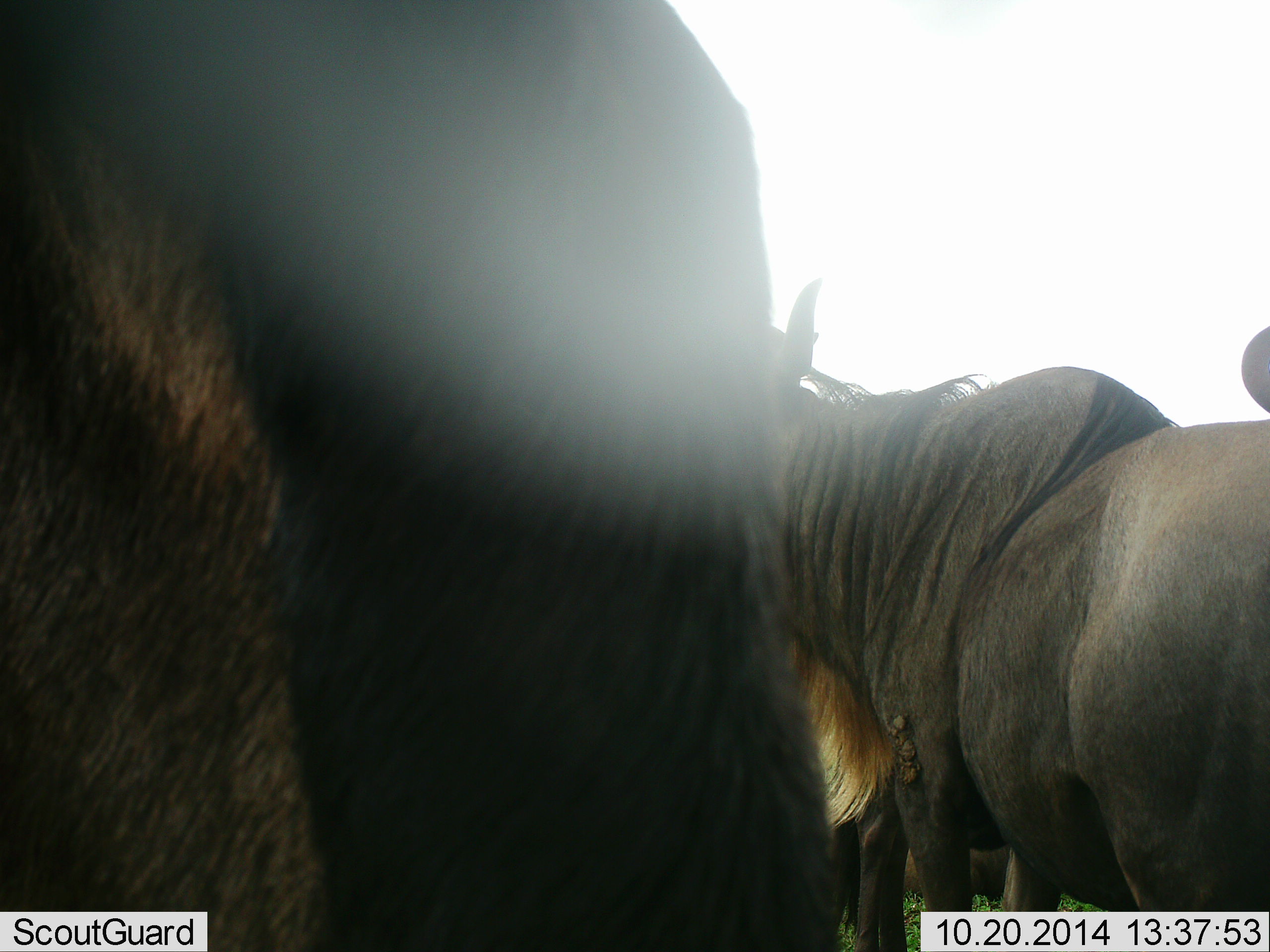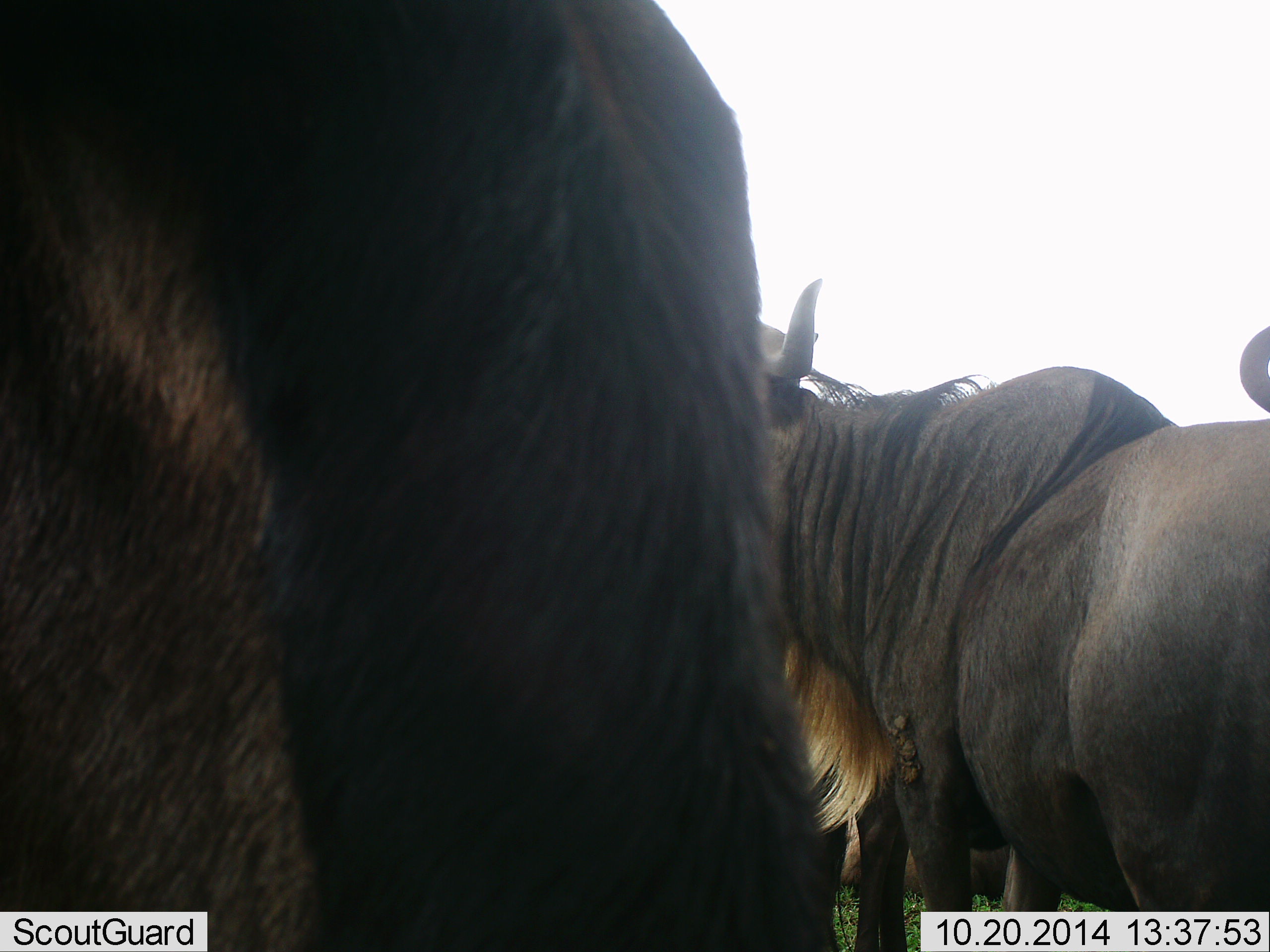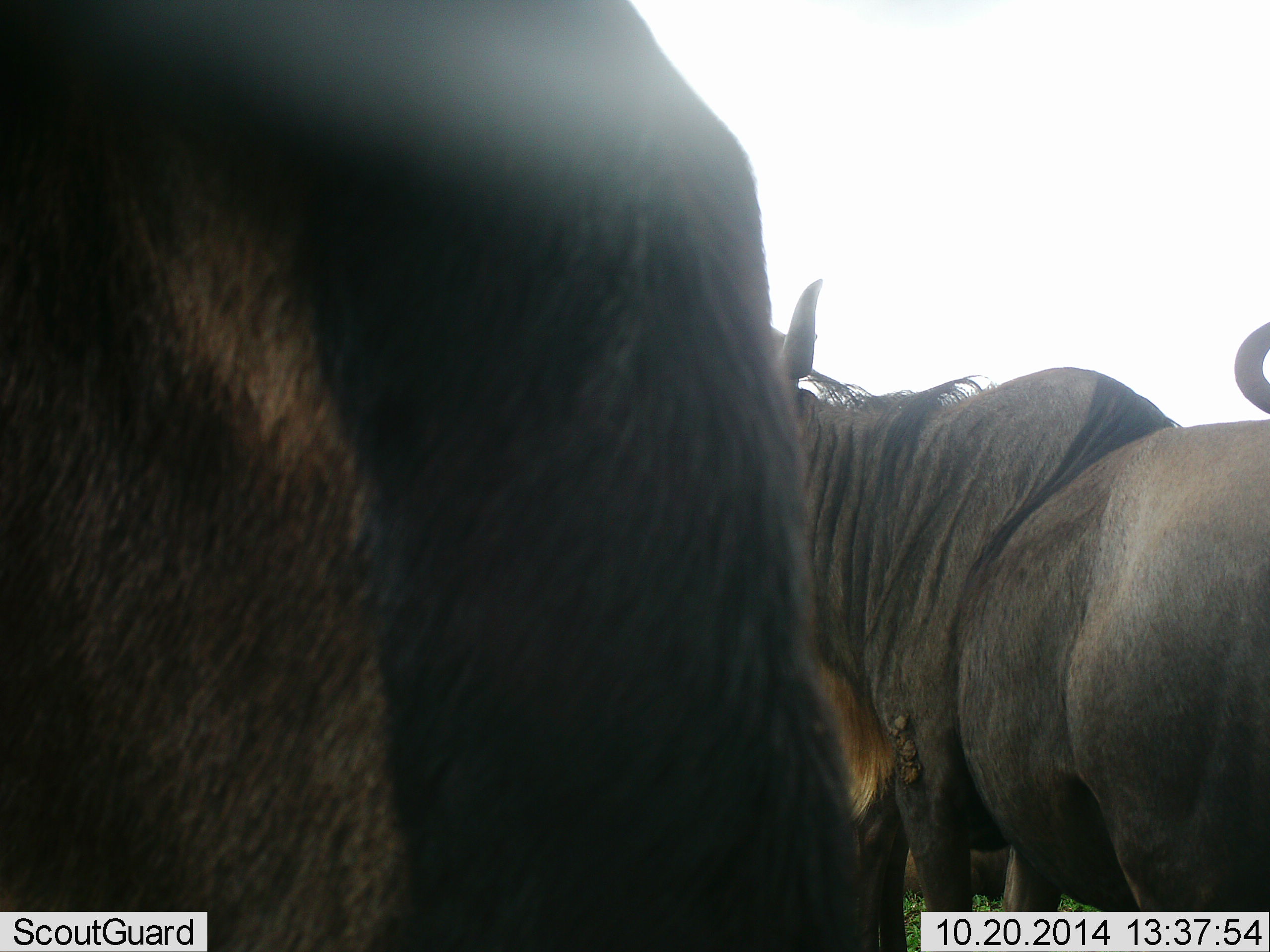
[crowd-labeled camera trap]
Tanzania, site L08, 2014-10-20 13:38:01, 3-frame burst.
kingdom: Animalia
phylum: Chordata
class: Mammalia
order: Artiodactyla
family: Bovidae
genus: Connochaetes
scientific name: Connochaetes taurinus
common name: blue wildebeest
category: wildebeest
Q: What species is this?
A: Wildebeest (blue wildebeest) (Connochaetes taurinus).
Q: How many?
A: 4.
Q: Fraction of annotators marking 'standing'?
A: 100%.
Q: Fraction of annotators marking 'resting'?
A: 20%.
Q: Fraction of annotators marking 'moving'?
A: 0%.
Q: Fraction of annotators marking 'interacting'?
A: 10%.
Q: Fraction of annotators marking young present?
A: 0%.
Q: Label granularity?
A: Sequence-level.